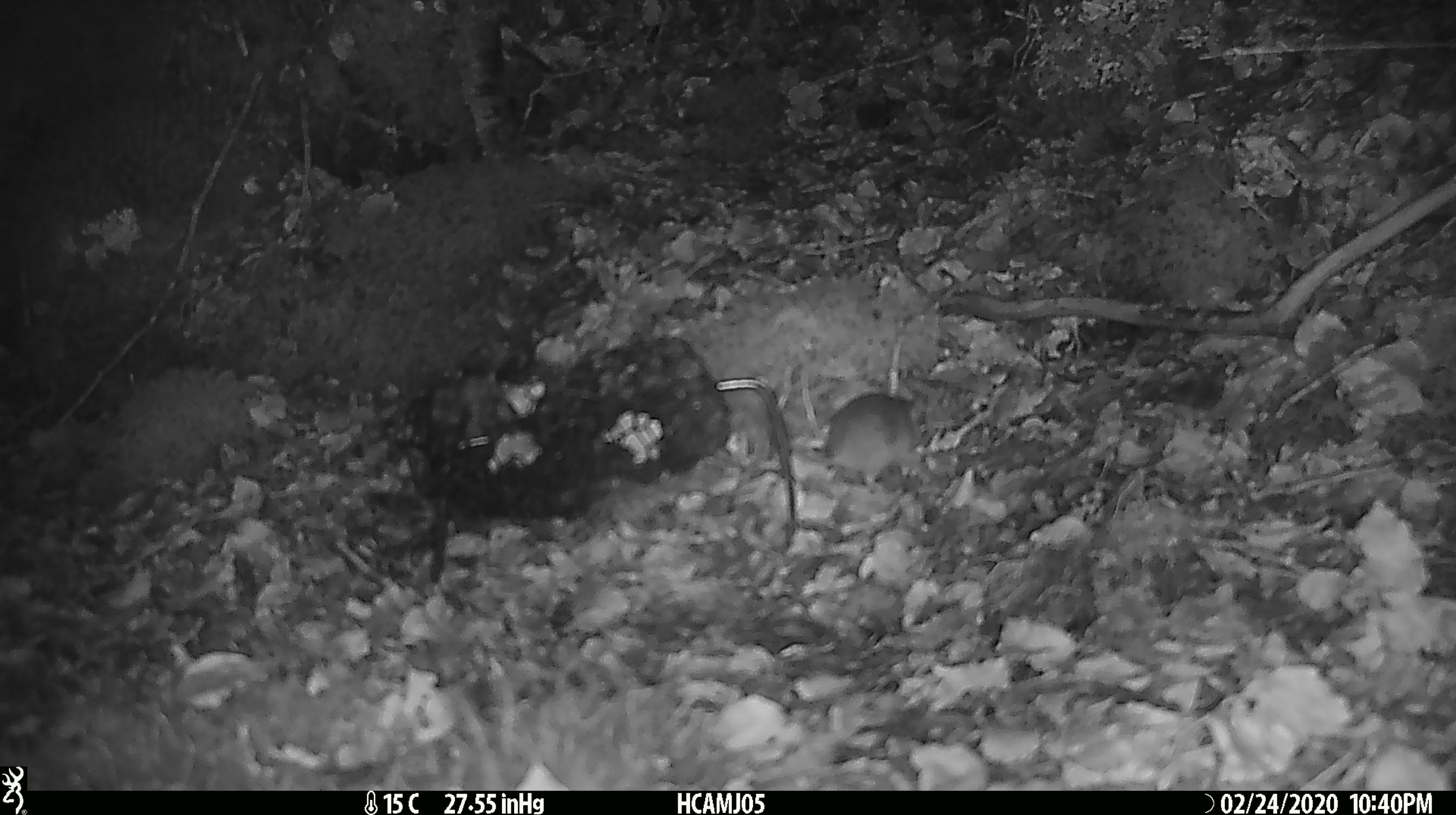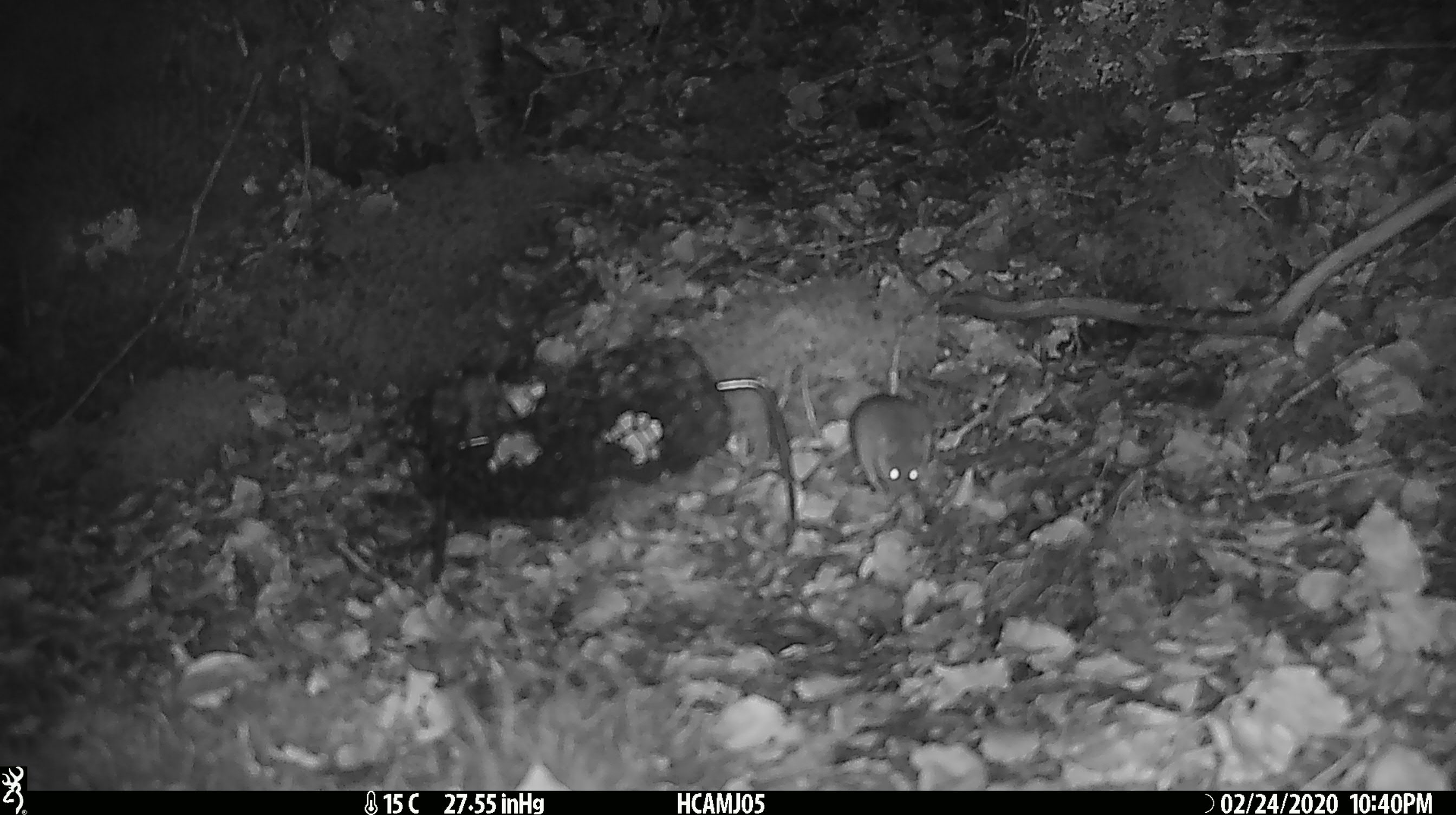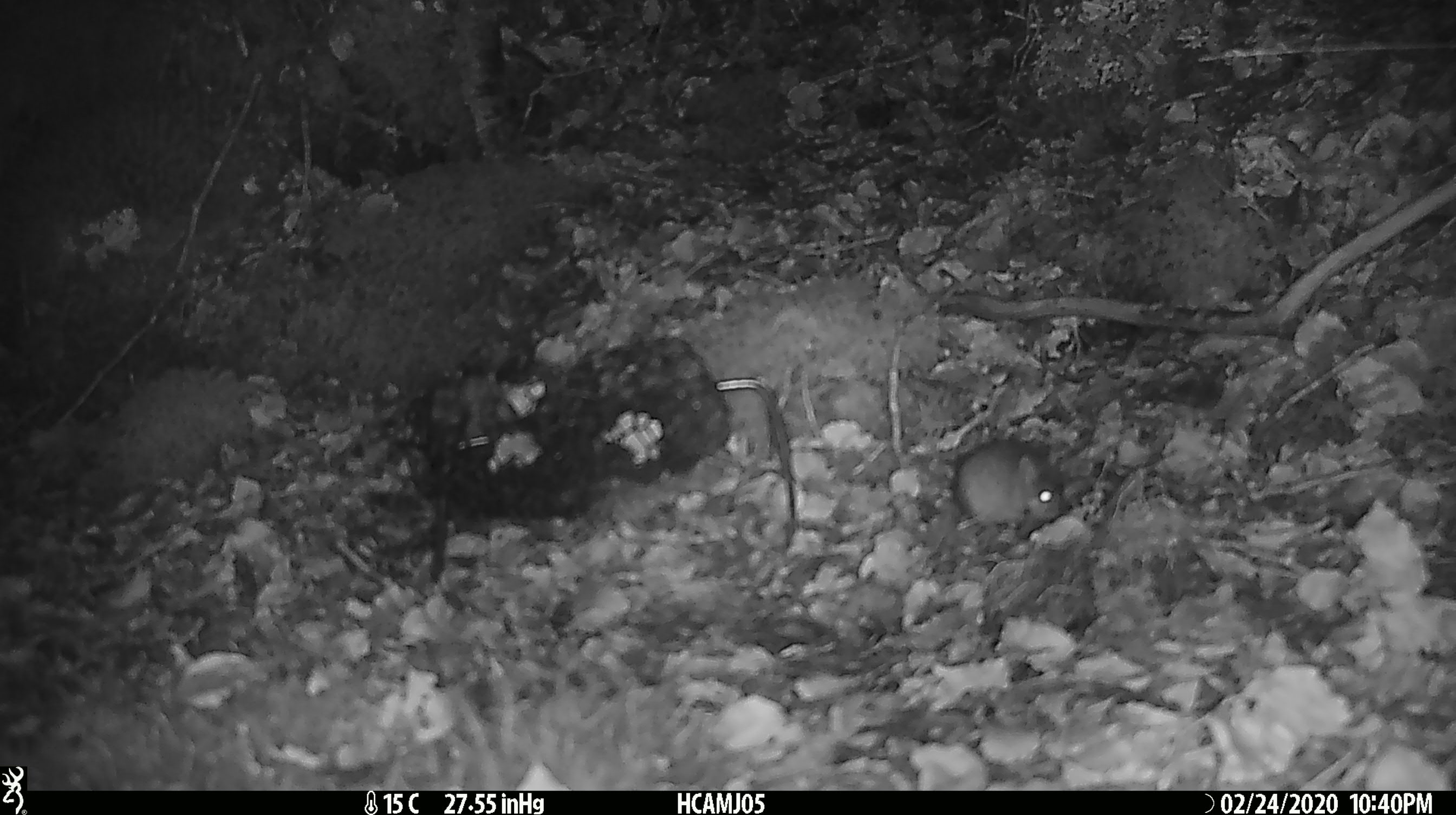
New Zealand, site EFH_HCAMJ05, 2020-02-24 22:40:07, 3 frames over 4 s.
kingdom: Animalia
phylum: Chordata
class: Mammalia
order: Rodentia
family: Muridae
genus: Mus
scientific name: Mus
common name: mouse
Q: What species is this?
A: Mouse (Mus).